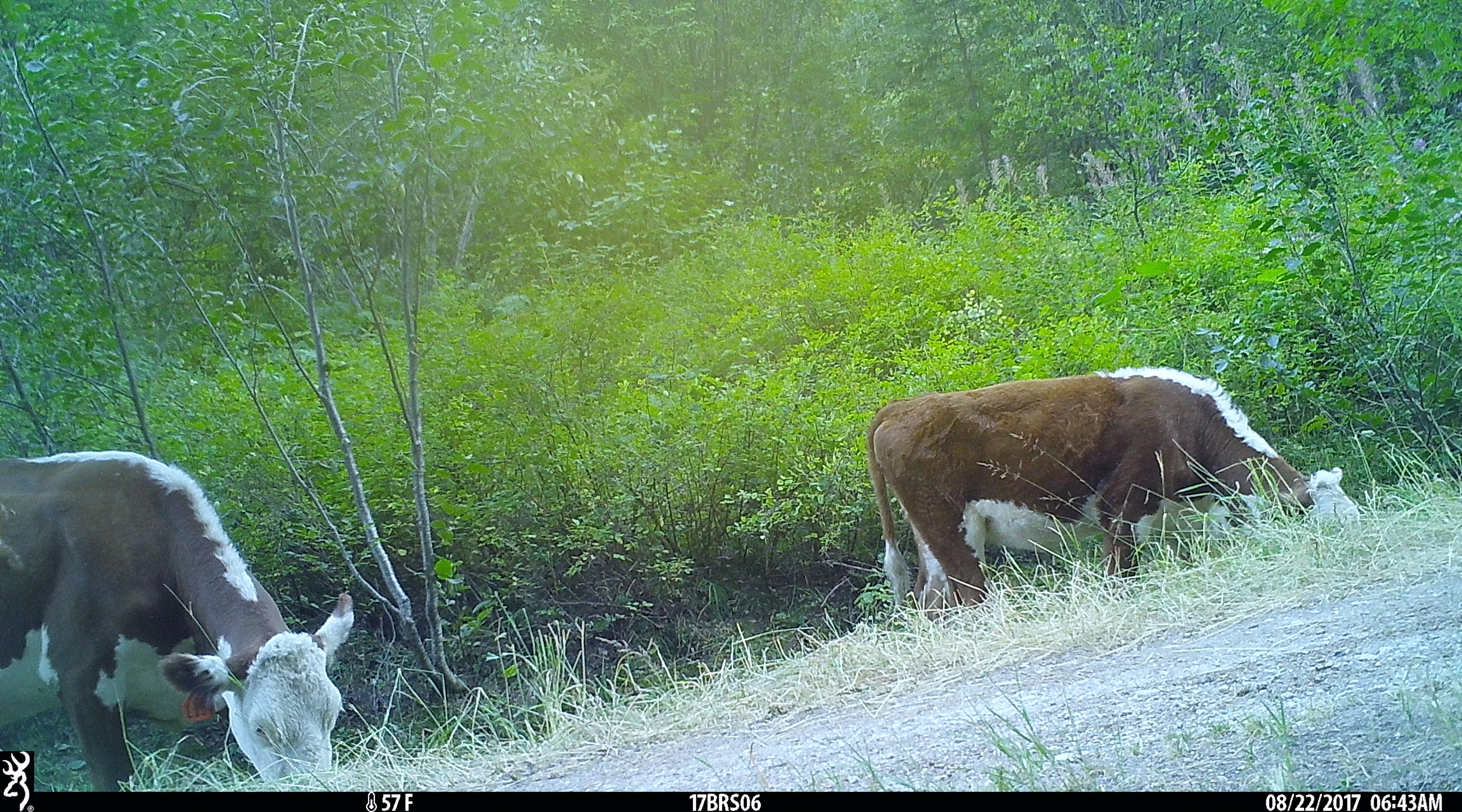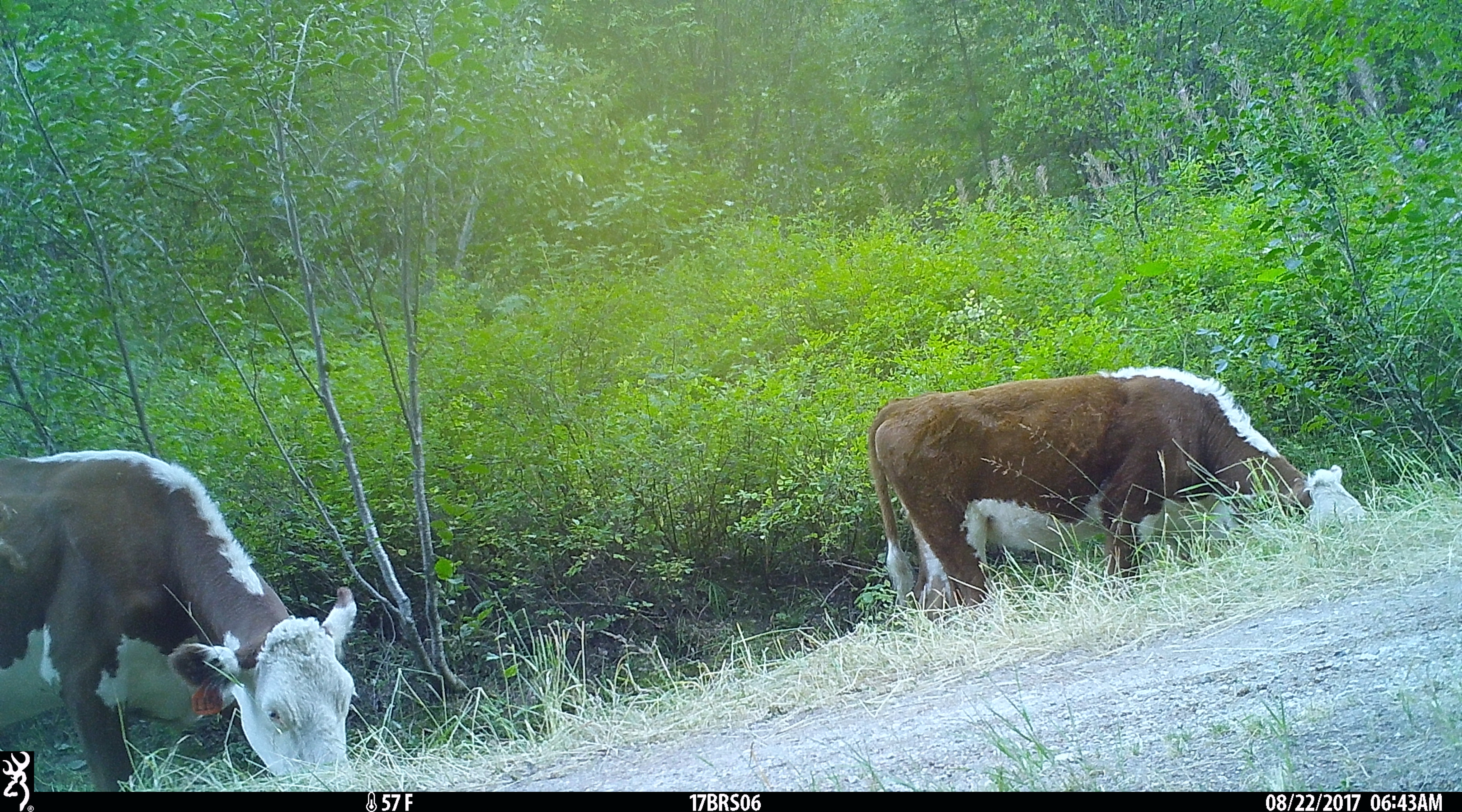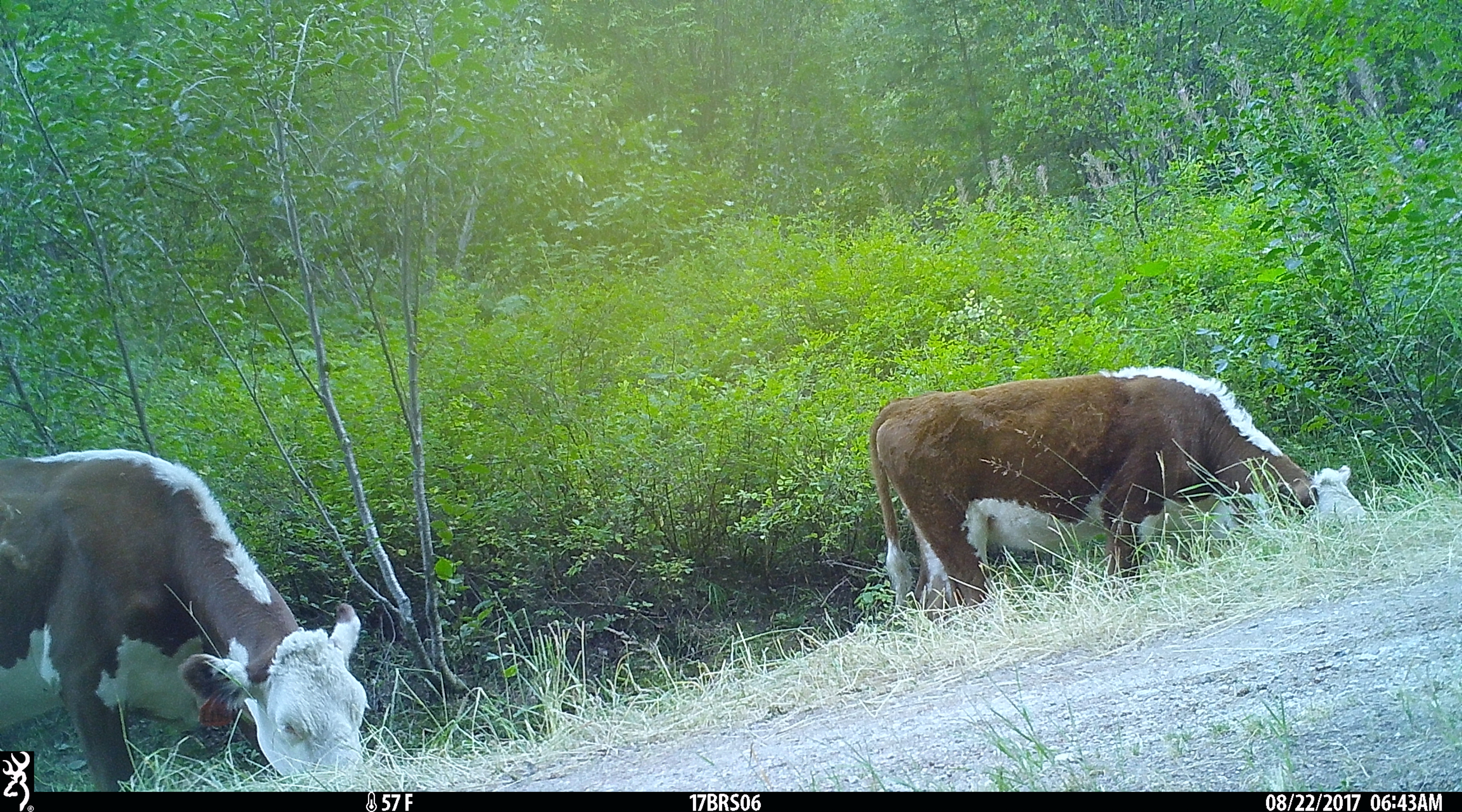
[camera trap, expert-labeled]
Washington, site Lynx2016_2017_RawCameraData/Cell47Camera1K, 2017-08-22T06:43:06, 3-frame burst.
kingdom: Animalia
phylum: Chordata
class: Mammalia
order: Artiodactyla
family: Bovidae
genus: Bos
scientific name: Bos taurus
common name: domestic cattle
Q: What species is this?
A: Domestic cattle (Bos taurus).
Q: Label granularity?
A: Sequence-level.